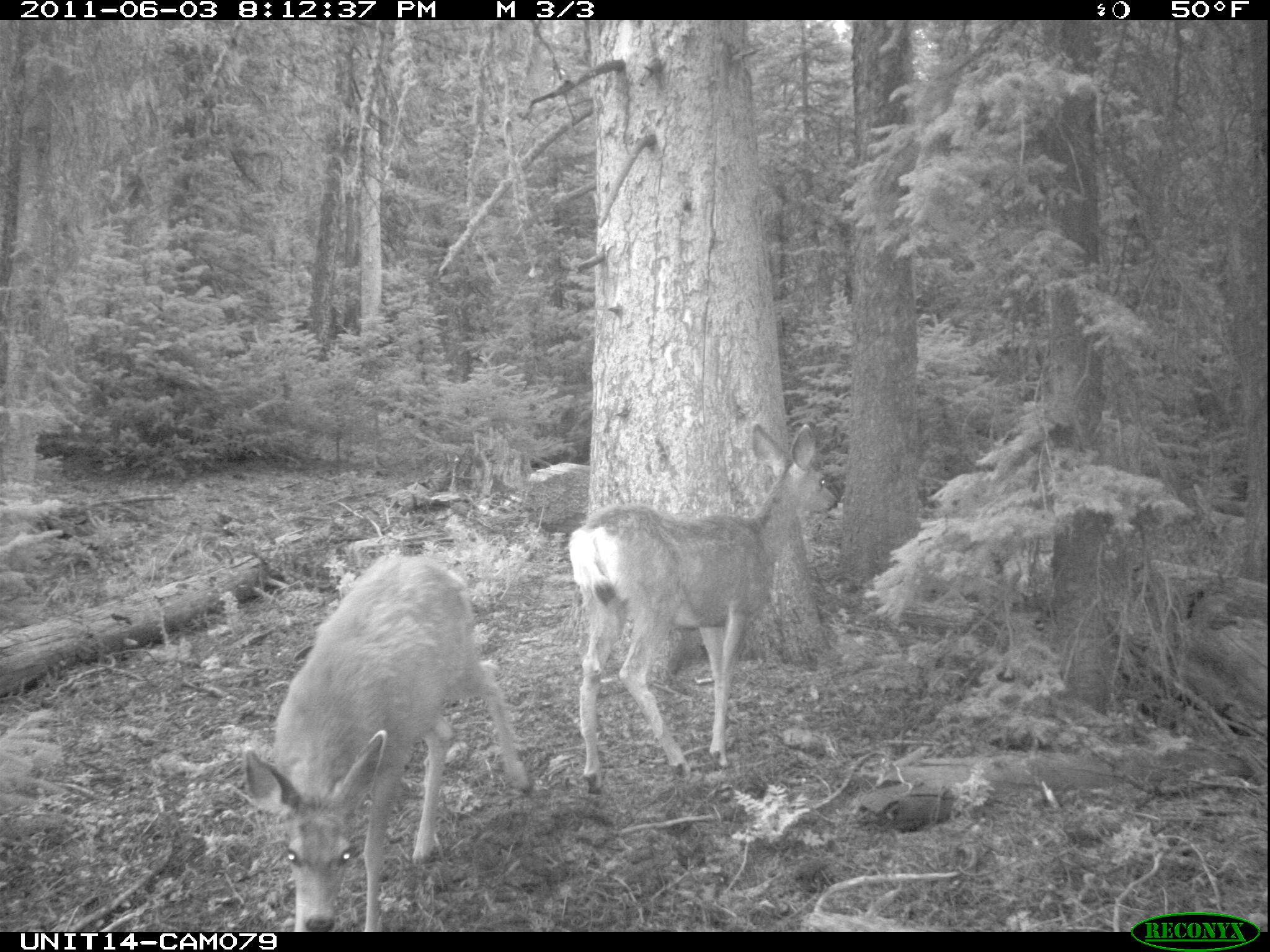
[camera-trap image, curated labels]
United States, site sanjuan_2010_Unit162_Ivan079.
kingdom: Animalia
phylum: Chordata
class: Mammalia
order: Artiodactyla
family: Cervidae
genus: Odocoileus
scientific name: Odocoileus hemionus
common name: mule deer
Odocoileus hemionus (mule deer).